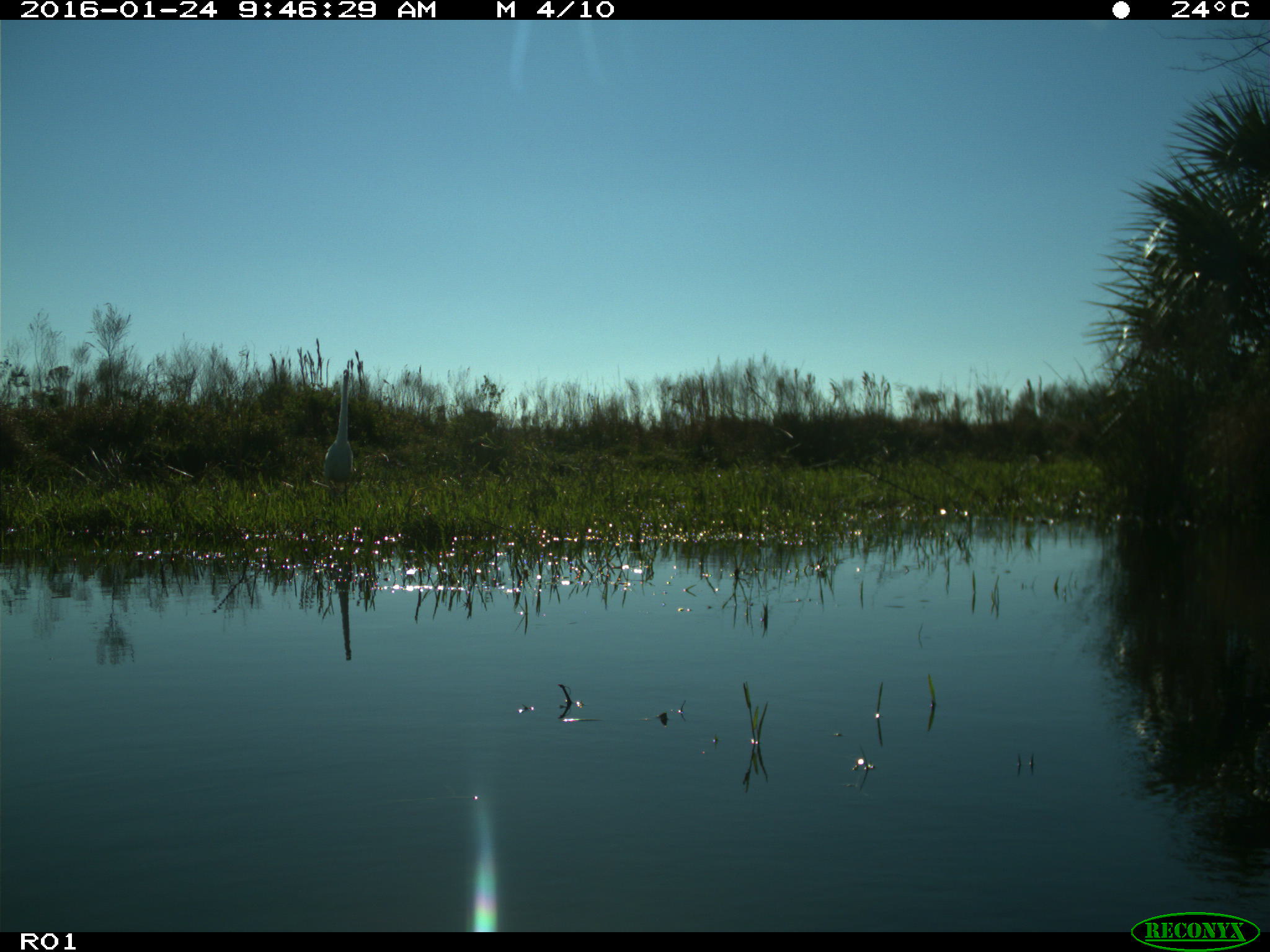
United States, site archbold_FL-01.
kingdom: Animalia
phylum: Chordata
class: Aves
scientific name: Aves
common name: birds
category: unidentified bird